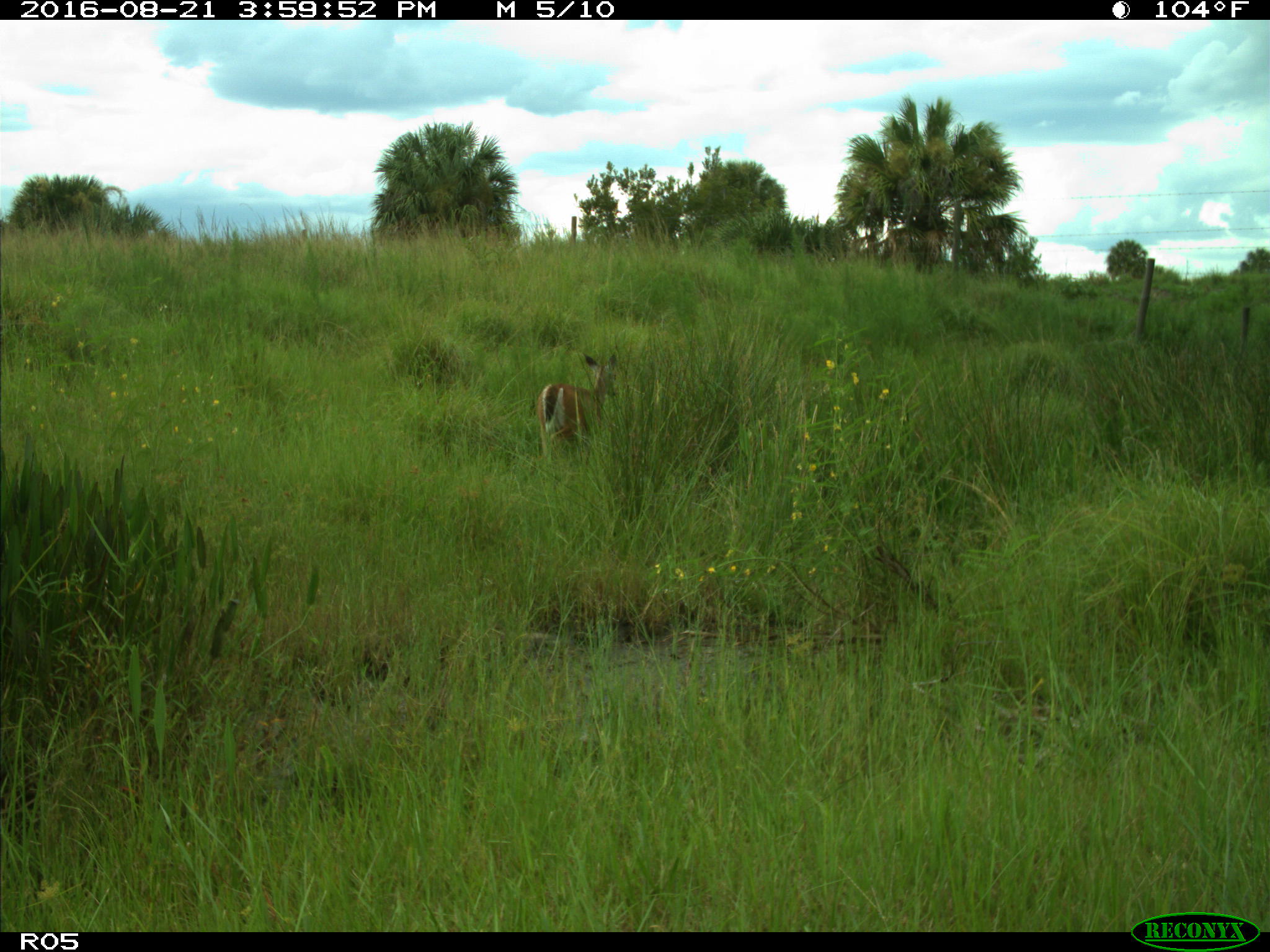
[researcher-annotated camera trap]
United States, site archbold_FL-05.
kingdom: Animalia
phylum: Chordata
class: Mammalia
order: Artiodactyla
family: Cervidae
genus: Odocoileus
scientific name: Odocoileus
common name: deer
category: unidentified deer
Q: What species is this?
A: Unidentified deer (deer) (Odocoileus).